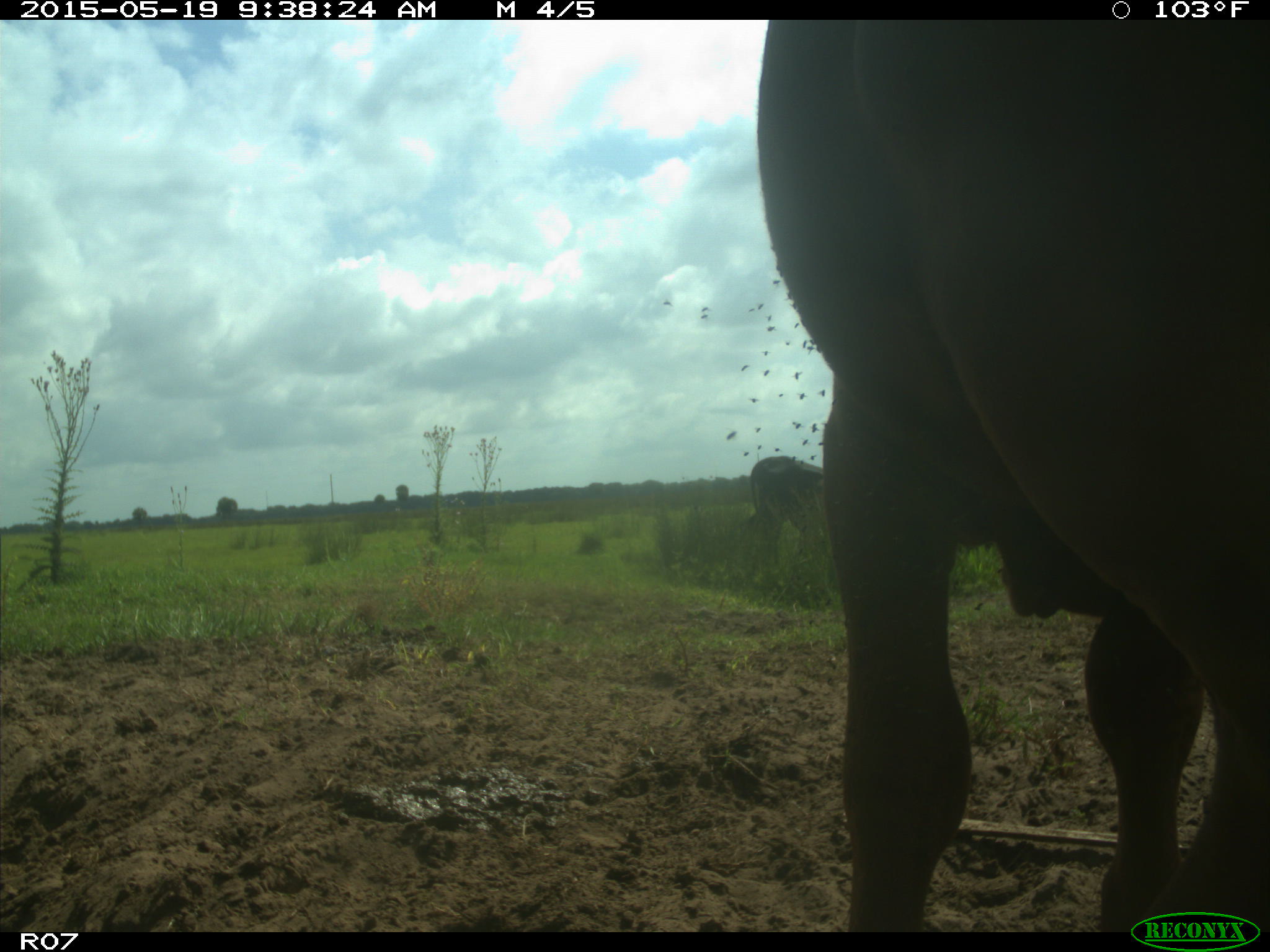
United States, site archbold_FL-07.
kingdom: Animalia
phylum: Chordata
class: Mammalia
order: Artiodactyla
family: Bovidae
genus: Bos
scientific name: Bos taurus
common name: domestic cow